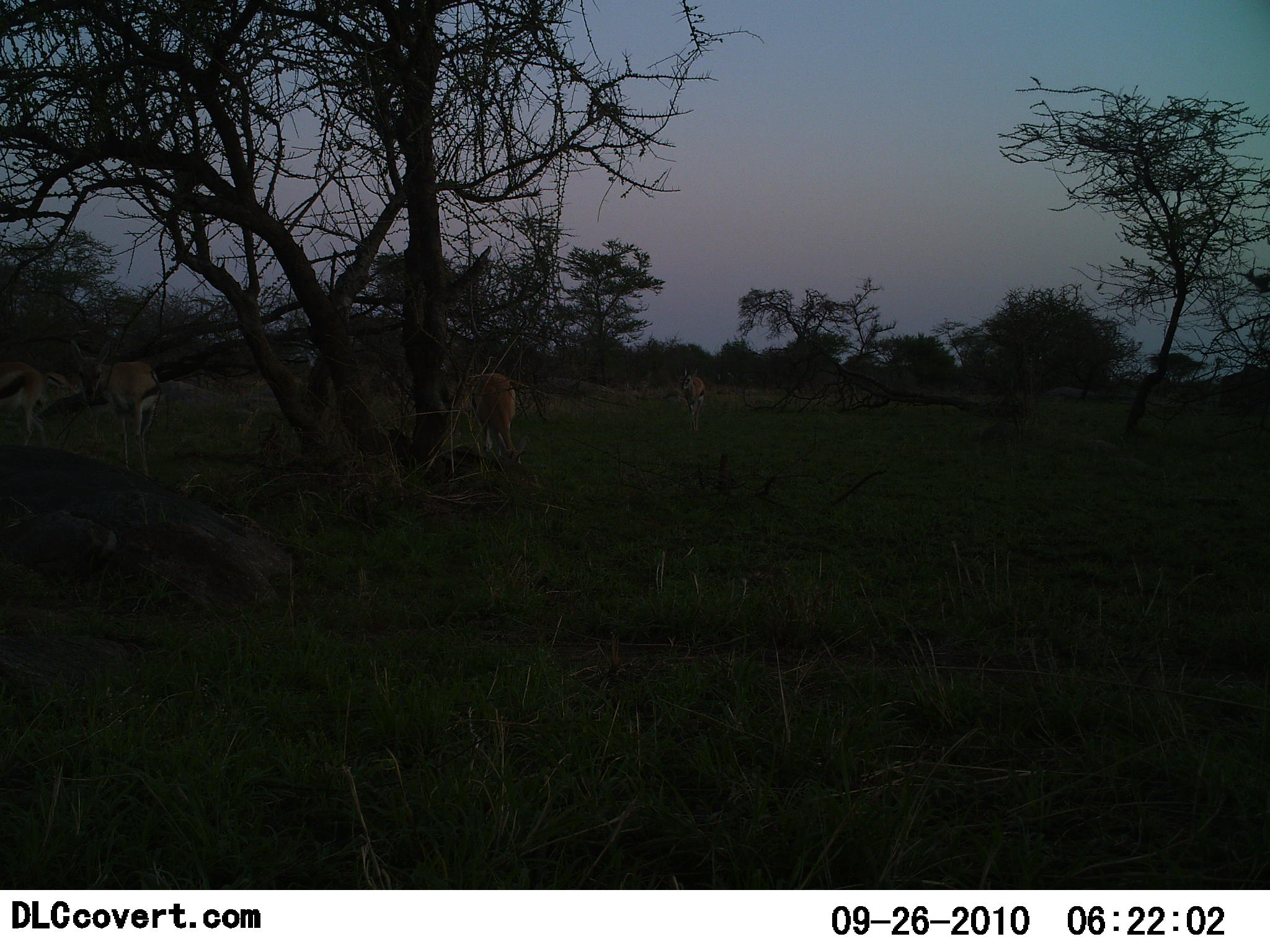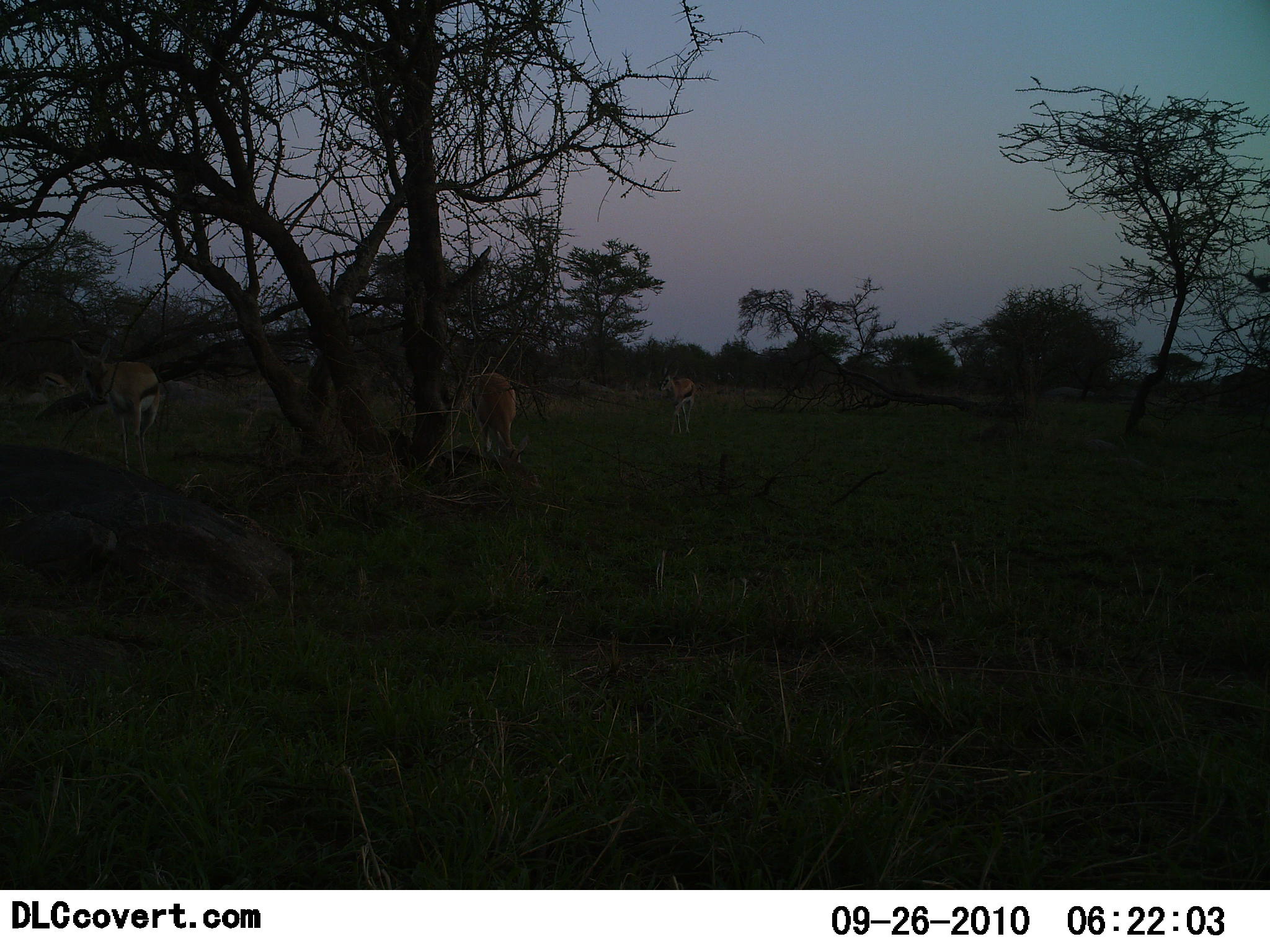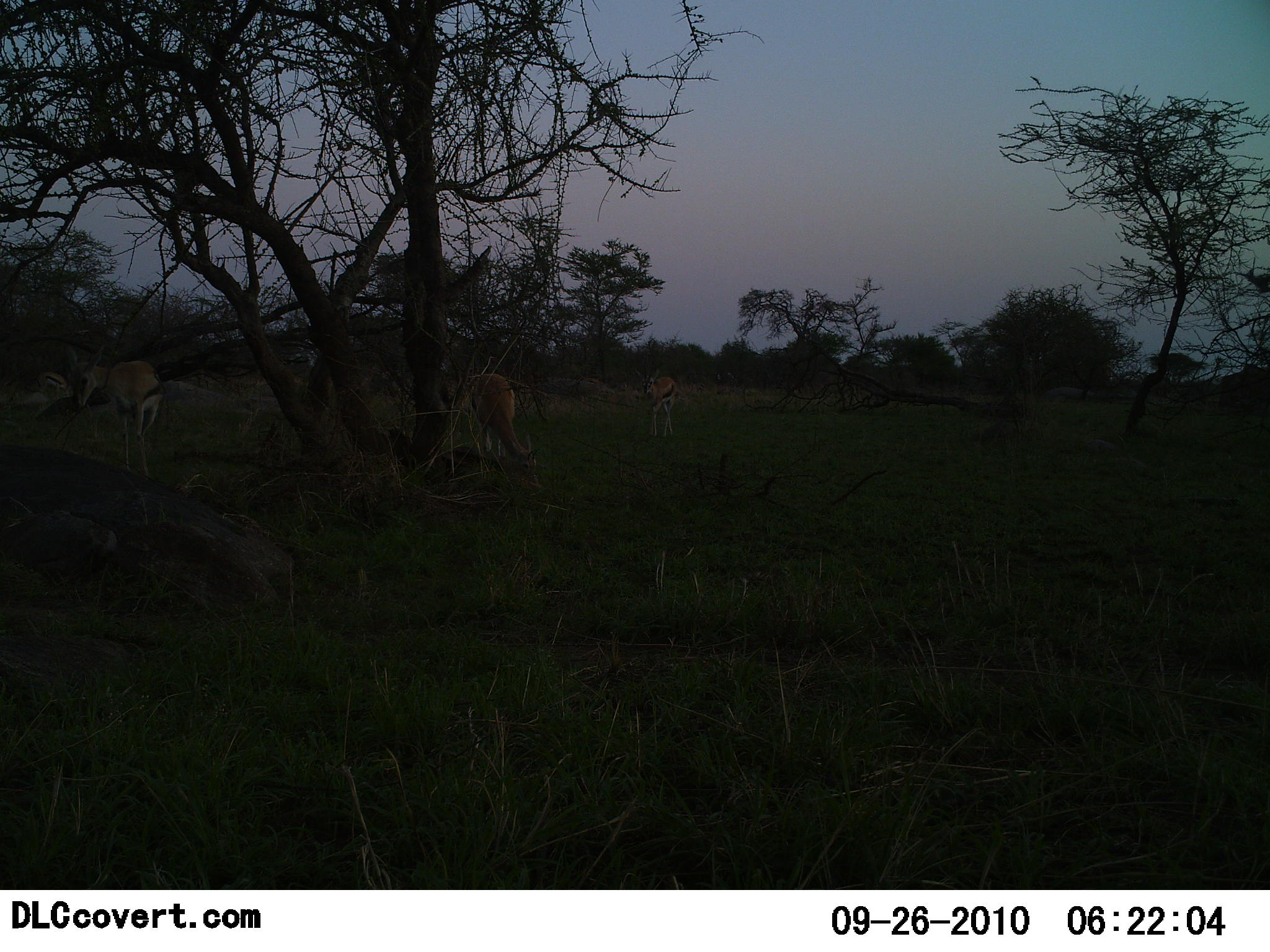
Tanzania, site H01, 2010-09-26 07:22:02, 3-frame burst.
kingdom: Animalia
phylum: Chordata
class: Mammalia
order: Artiodactyla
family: Bovidae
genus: Eudorcas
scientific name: Eudorcas thomsonii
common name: thomson's gazelle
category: gazellethomsons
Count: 4.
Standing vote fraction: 45%.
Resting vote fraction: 0%.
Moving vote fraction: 45%.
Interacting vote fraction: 0%.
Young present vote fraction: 0%.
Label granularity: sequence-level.